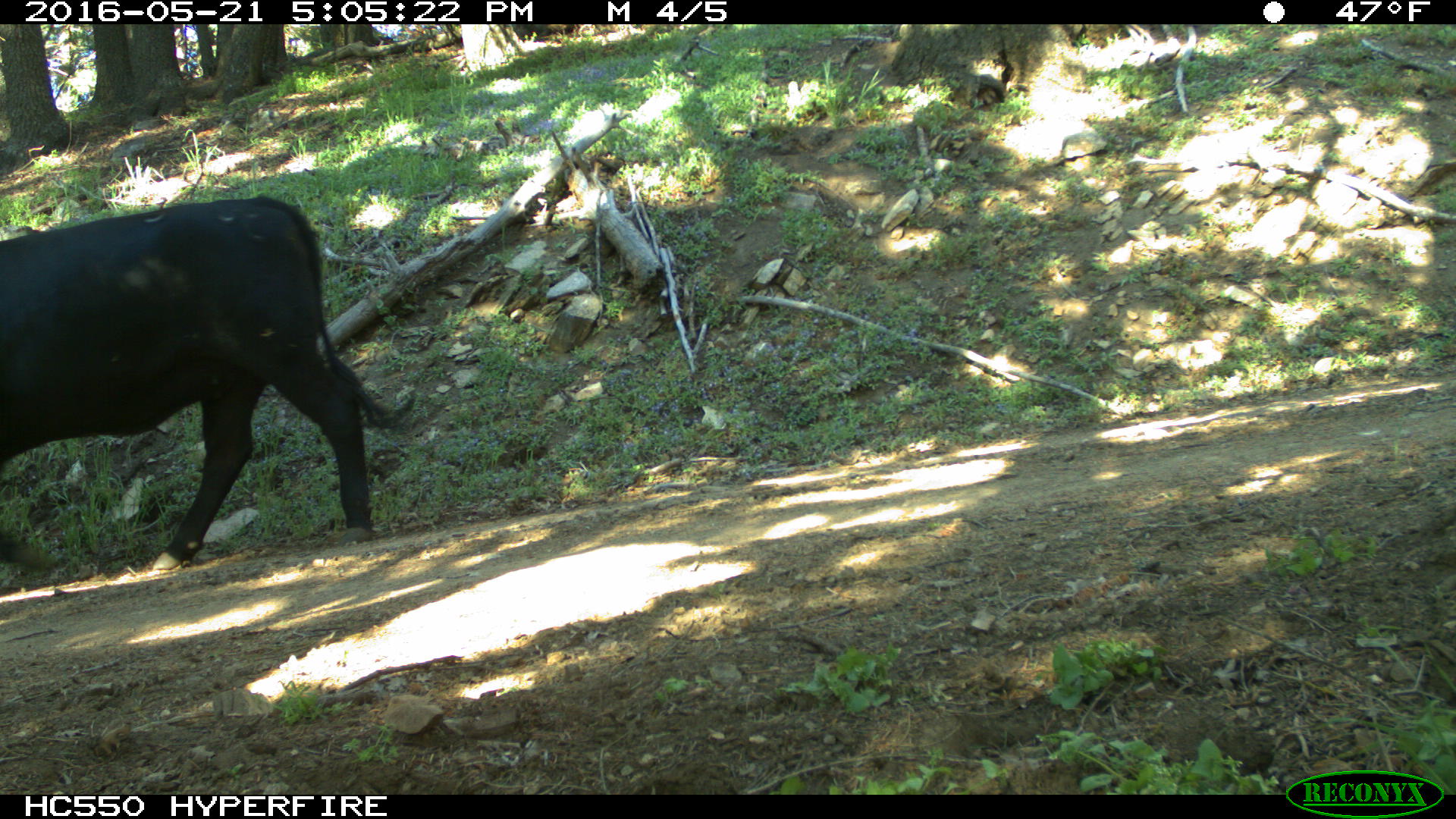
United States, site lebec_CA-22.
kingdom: Animalia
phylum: Chordata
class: Mammalia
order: Artiodactyla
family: Bovidae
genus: Bos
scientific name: Bos taurus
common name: domestic cow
Bos taurus (domestic cow).